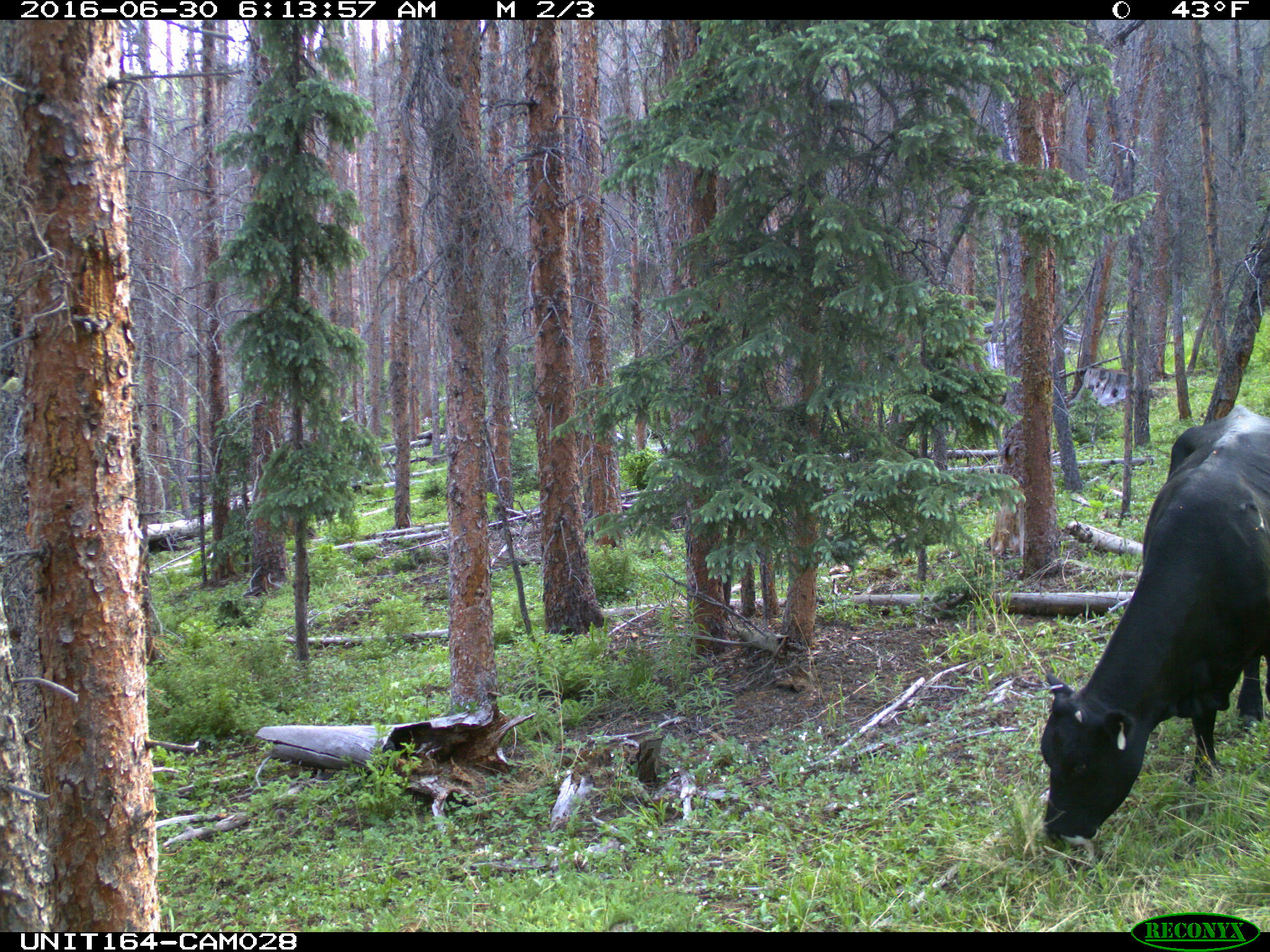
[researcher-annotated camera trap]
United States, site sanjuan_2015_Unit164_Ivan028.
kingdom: Animalia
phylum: Chordata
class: Mammalia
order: Artiodactyla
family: Bovidae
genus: Bos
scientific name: Bos taurus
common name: domestic cow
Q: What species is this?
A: Bos taurus (domestic cow).